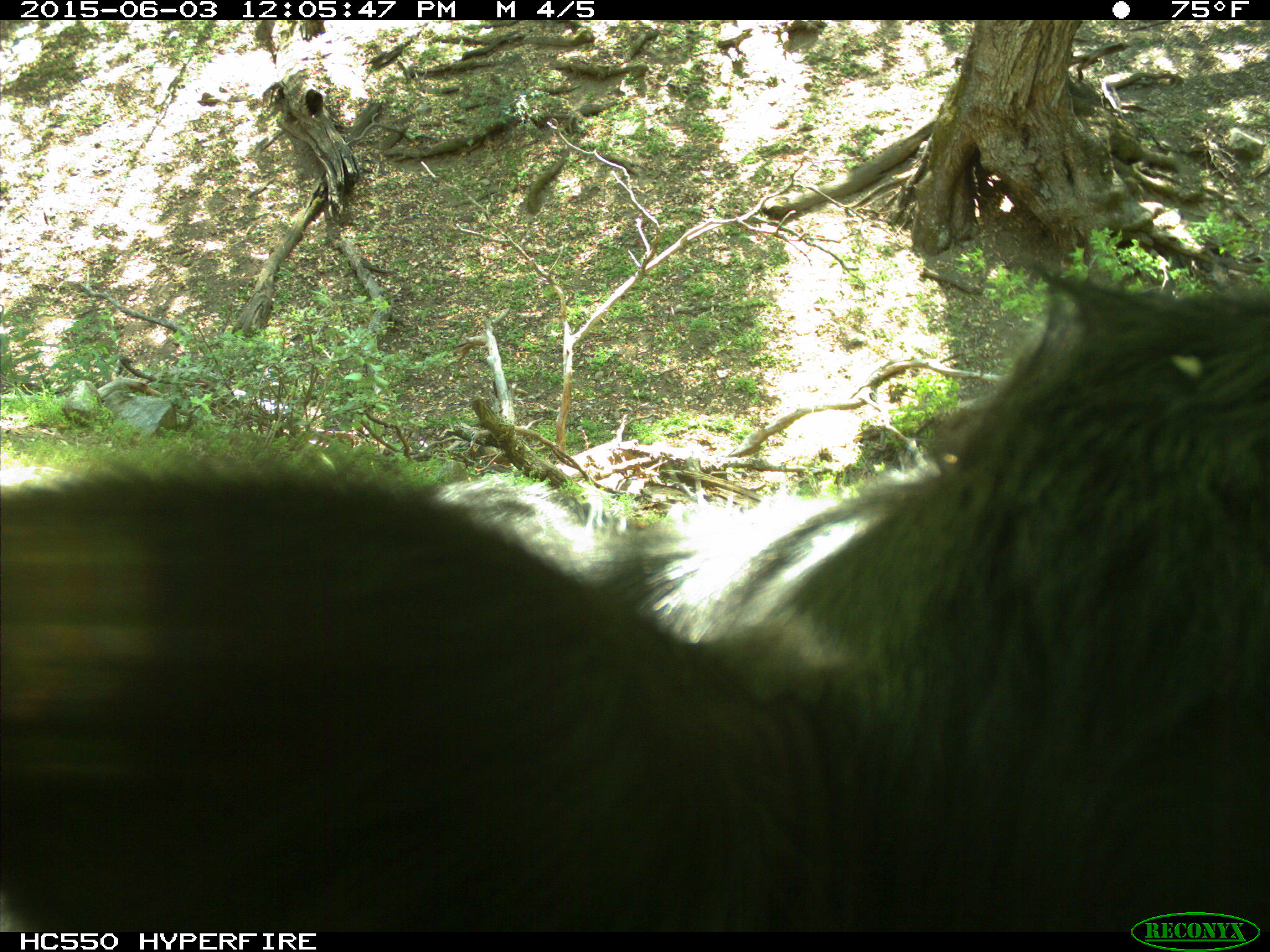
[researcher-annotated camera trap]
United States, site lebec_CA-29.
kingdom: Animalia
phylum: Chordata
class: Mammalia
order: Artiodactyla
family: Bovidae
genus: Bos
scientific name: Bos taurus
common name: domestic cow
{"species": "Bos taurus (domestic cow)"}